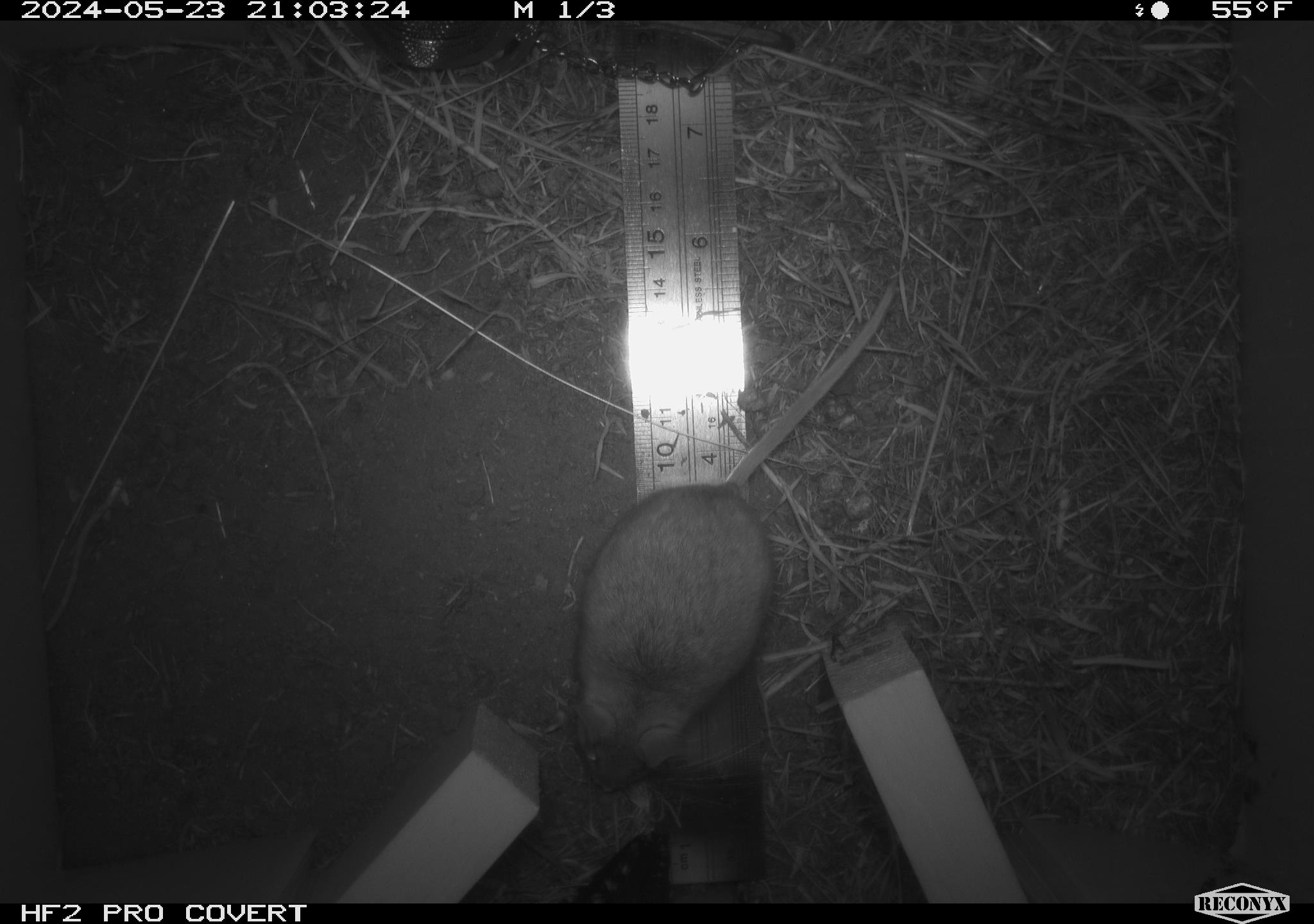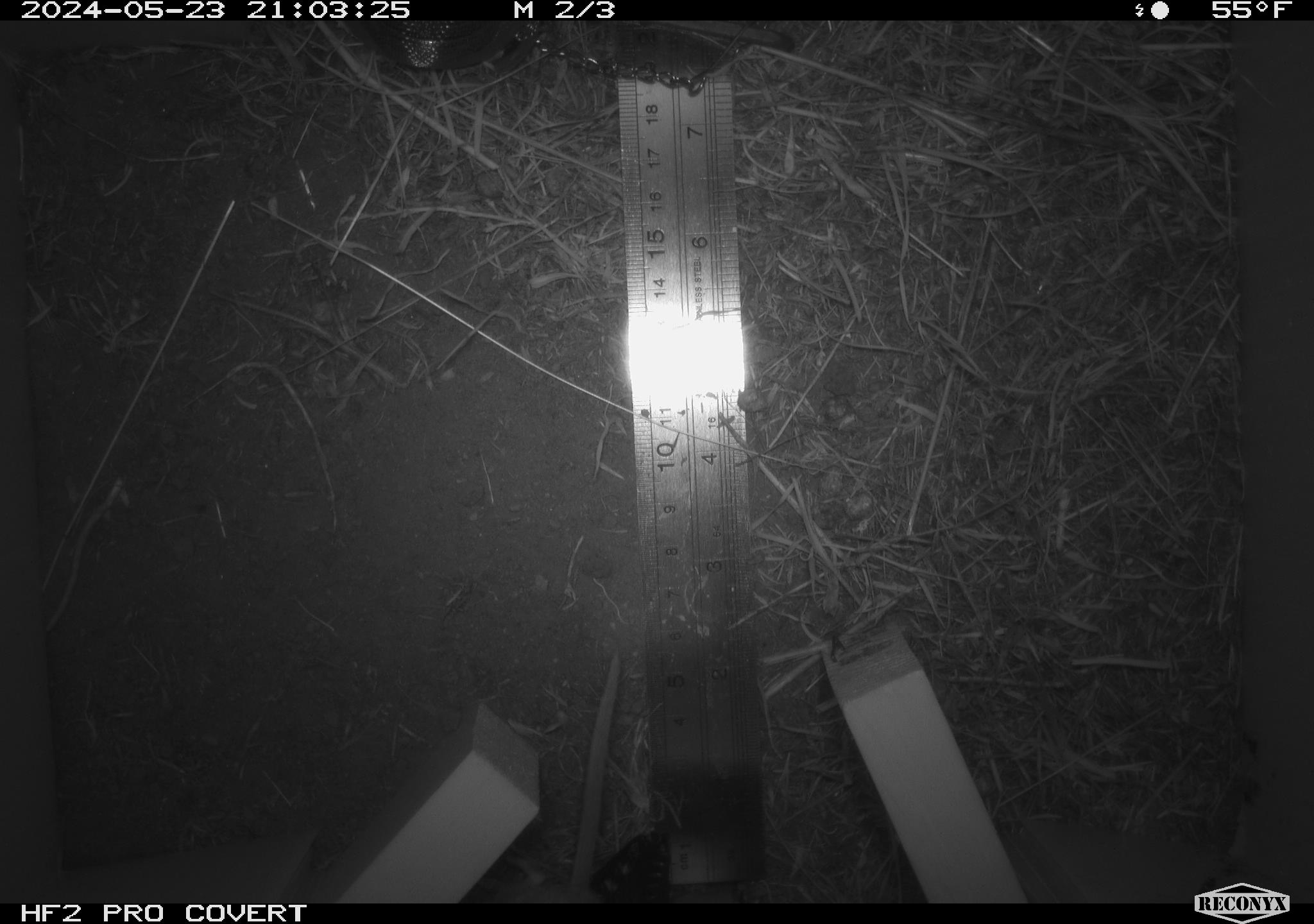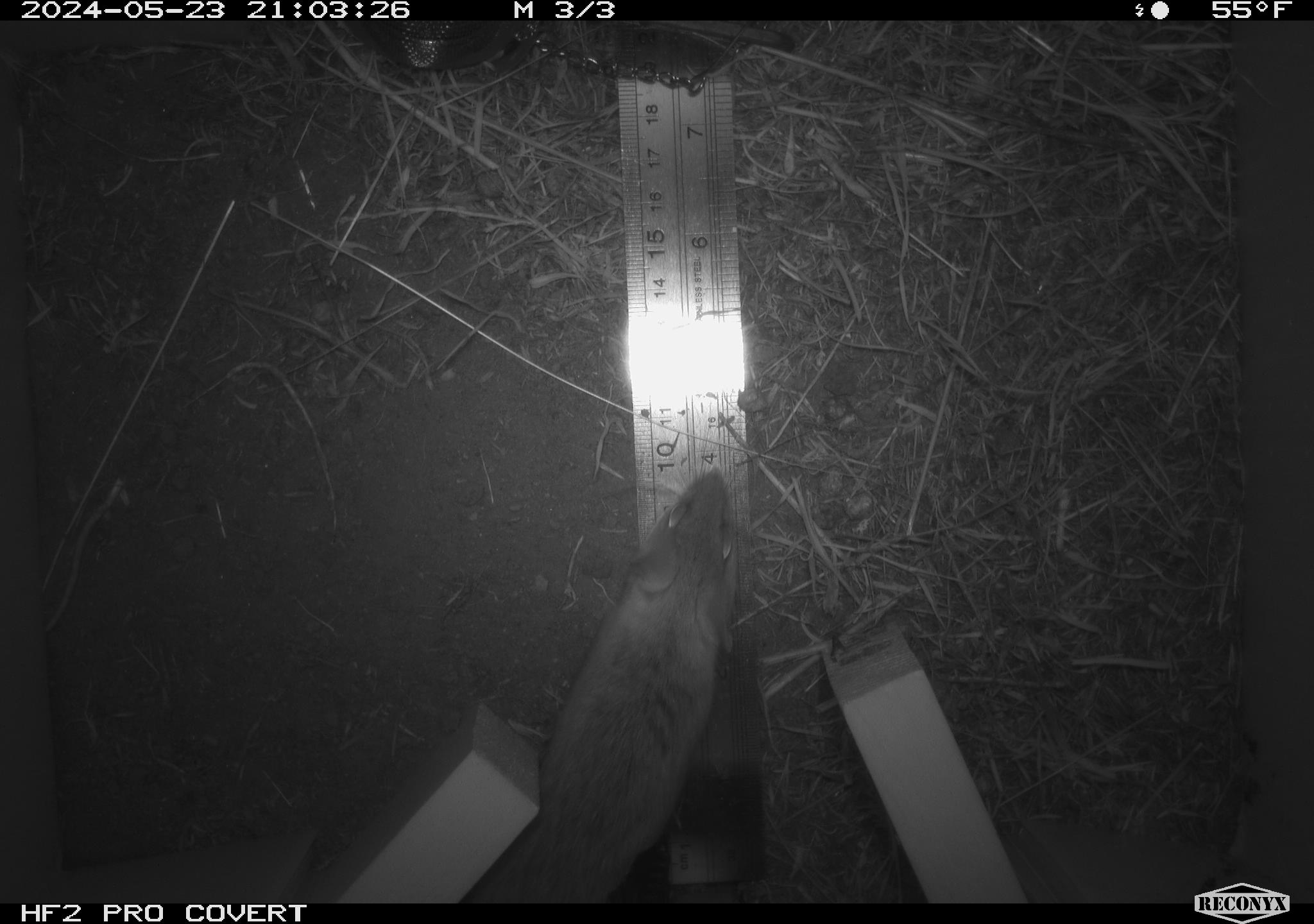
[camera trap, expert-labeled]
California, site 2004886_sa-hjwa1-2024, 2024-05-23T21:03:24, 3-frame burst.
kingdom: Animalia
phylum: Chordata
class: Mammalia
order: Rodentia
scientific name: Rodentia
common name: rodent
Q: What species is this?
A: Rodent (Rodentia).